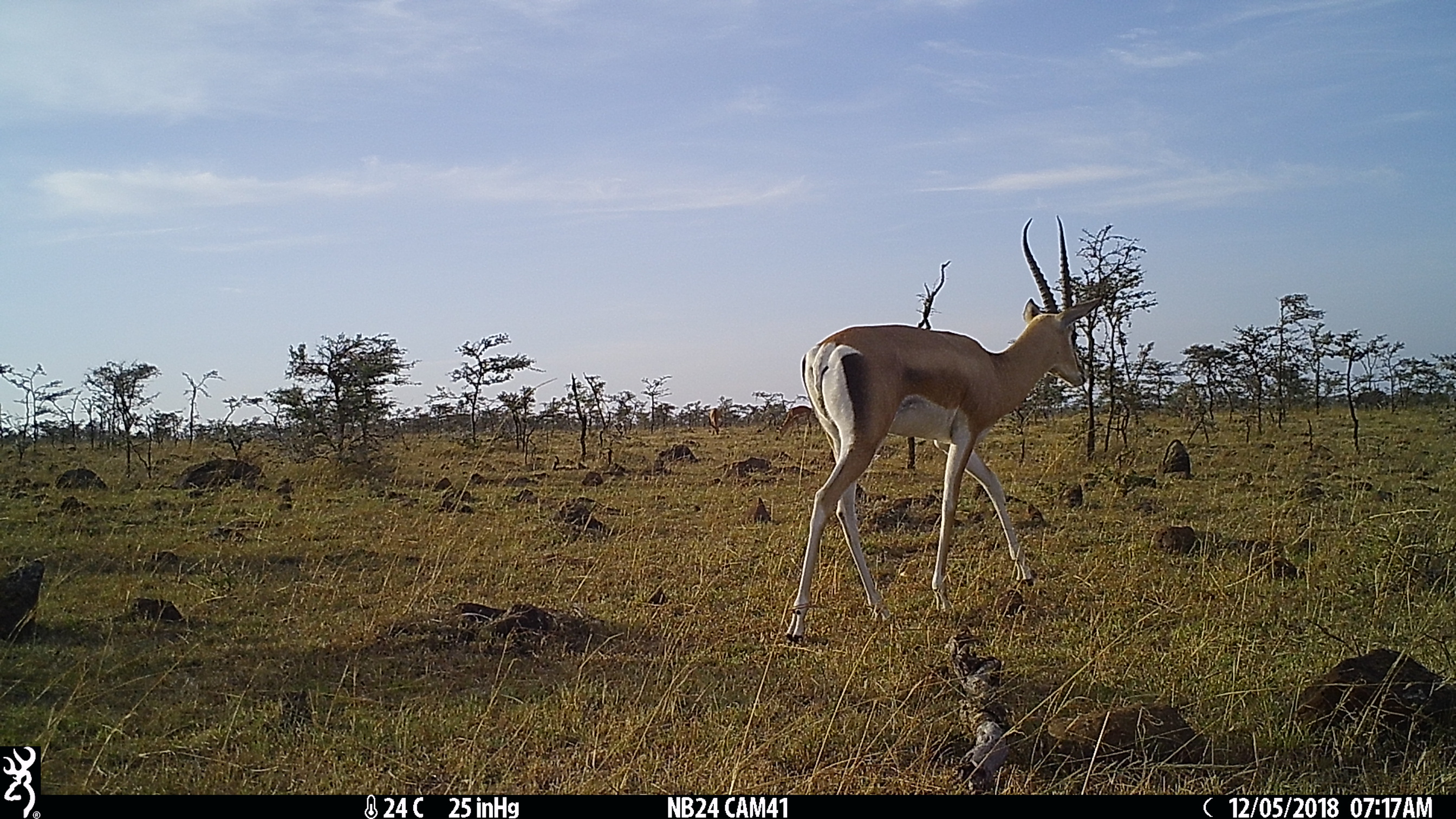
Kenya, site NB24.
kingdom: Animalia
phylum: Chordata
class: Mammalia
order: Artiodactyla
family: Bovidae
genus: Nanger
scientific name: Nanger granti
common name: grant's gazelle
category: gazelle grants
Gazelle grants (grant's gazelle) (Nanger granti).